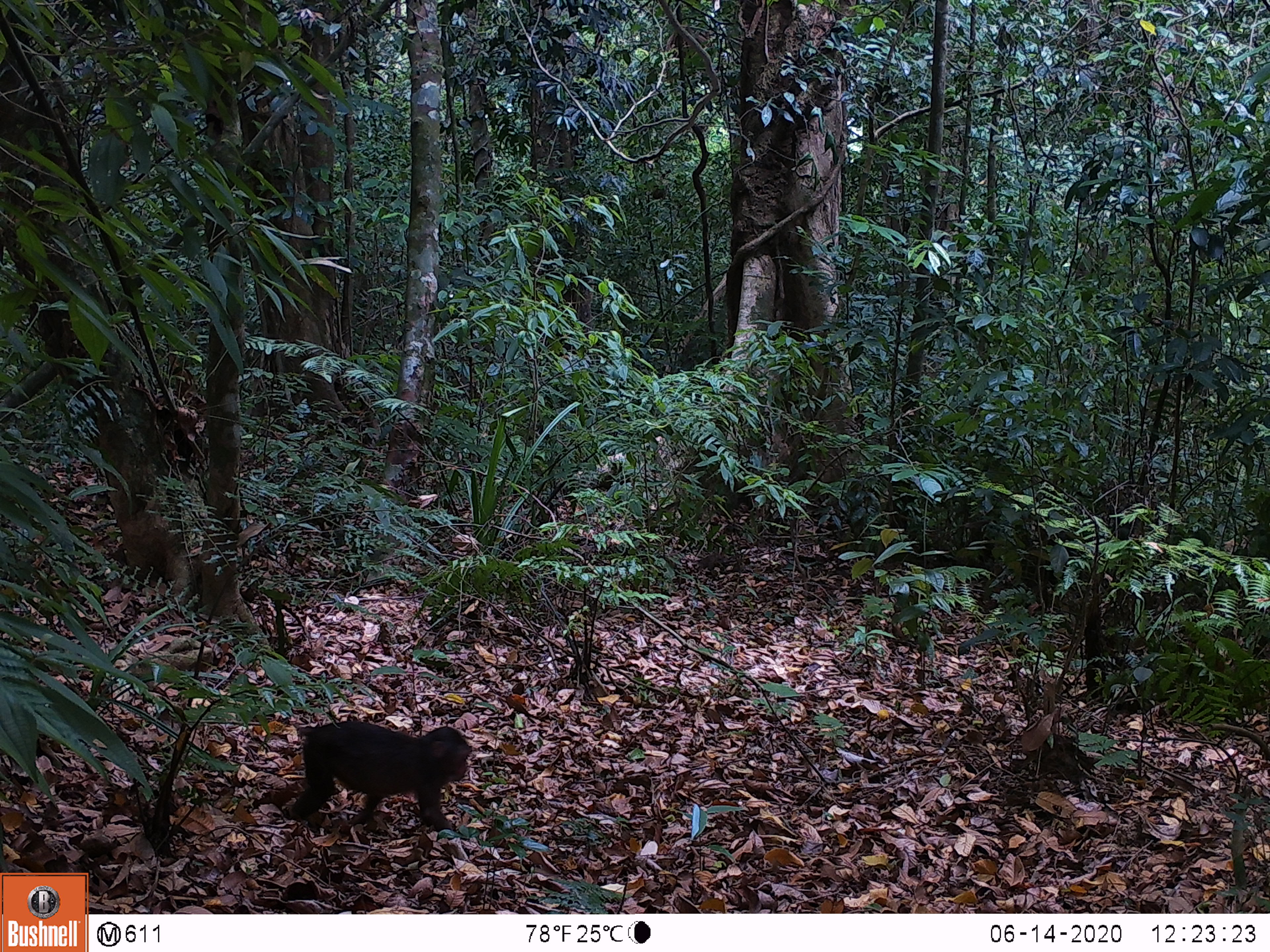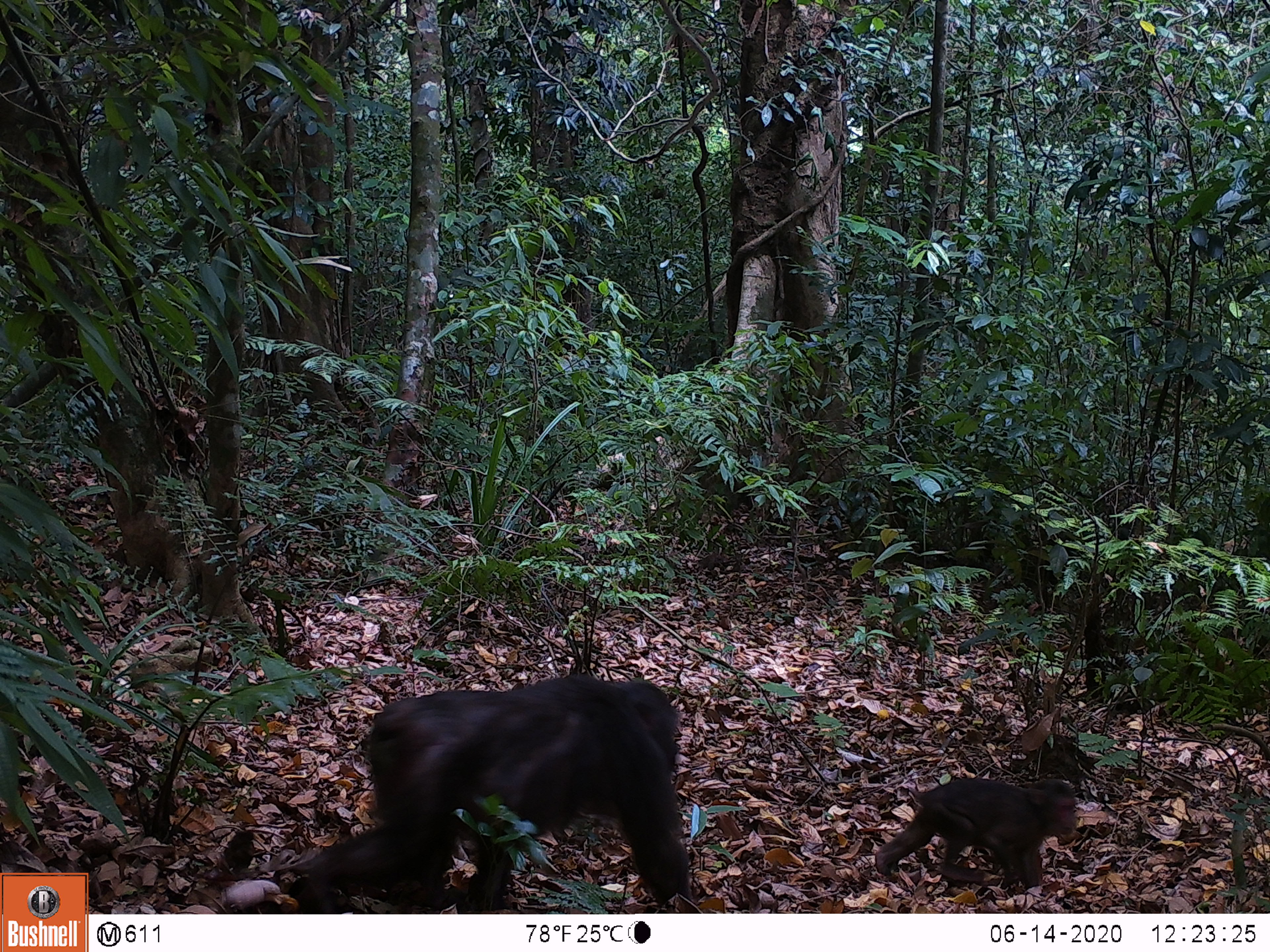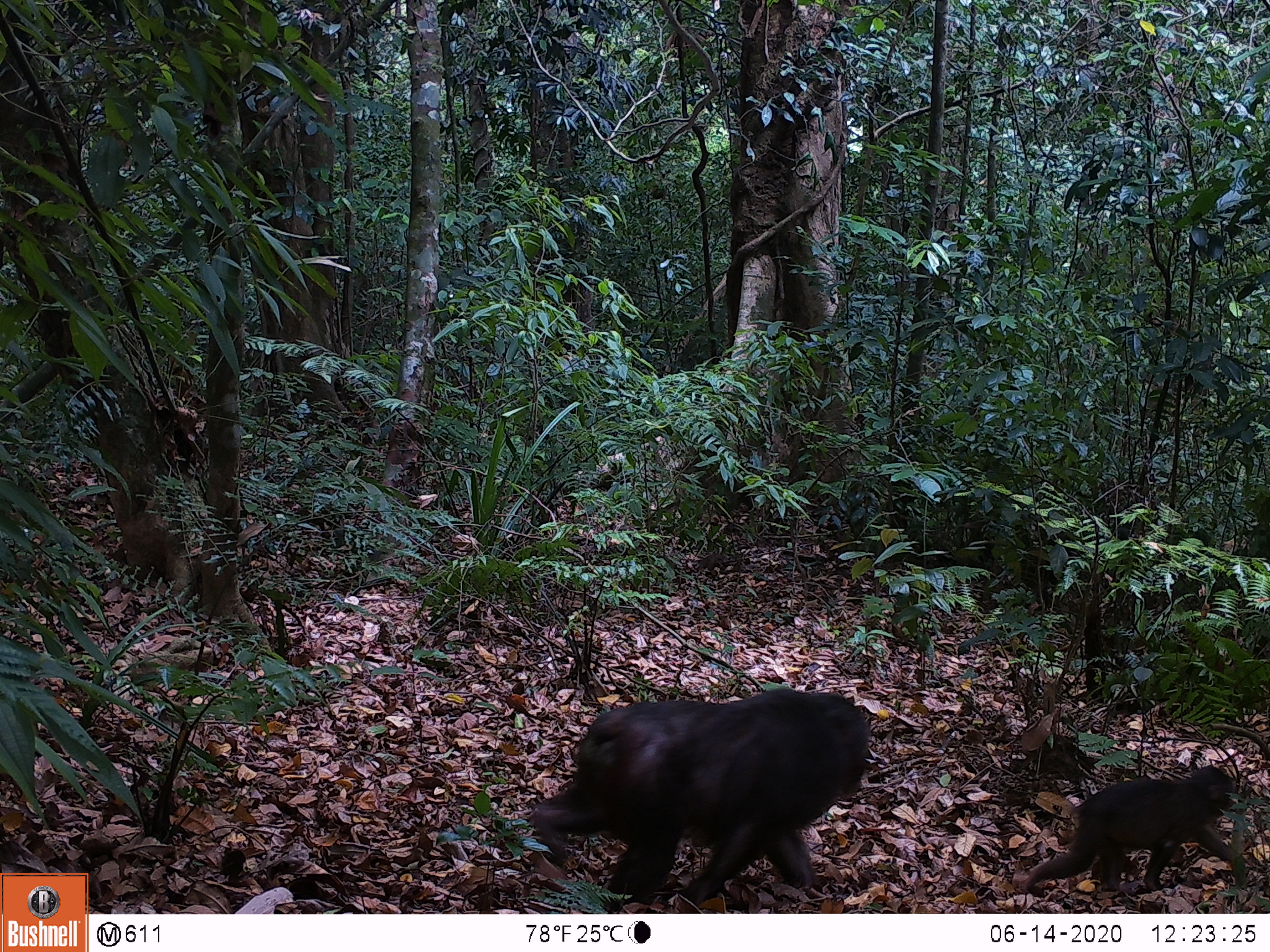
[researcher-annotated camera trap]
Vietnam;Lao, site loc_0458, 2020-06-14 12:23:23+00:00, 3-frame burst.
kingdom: Animalia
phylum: Chordata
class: Mammalia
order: Artiodactyla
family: Suidae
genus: Sus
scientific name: Sus scrofa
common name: eurasian wild pig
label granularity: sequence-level